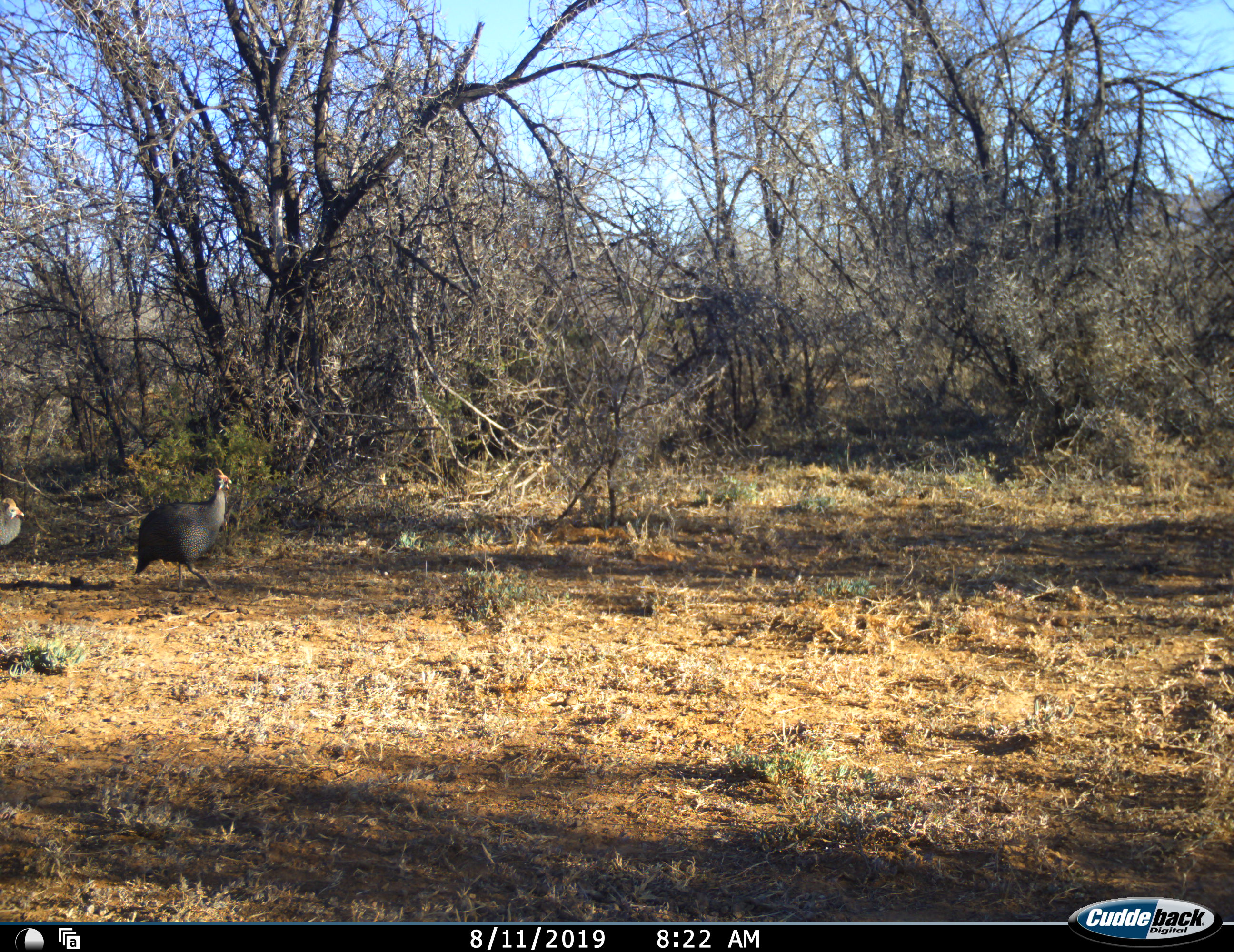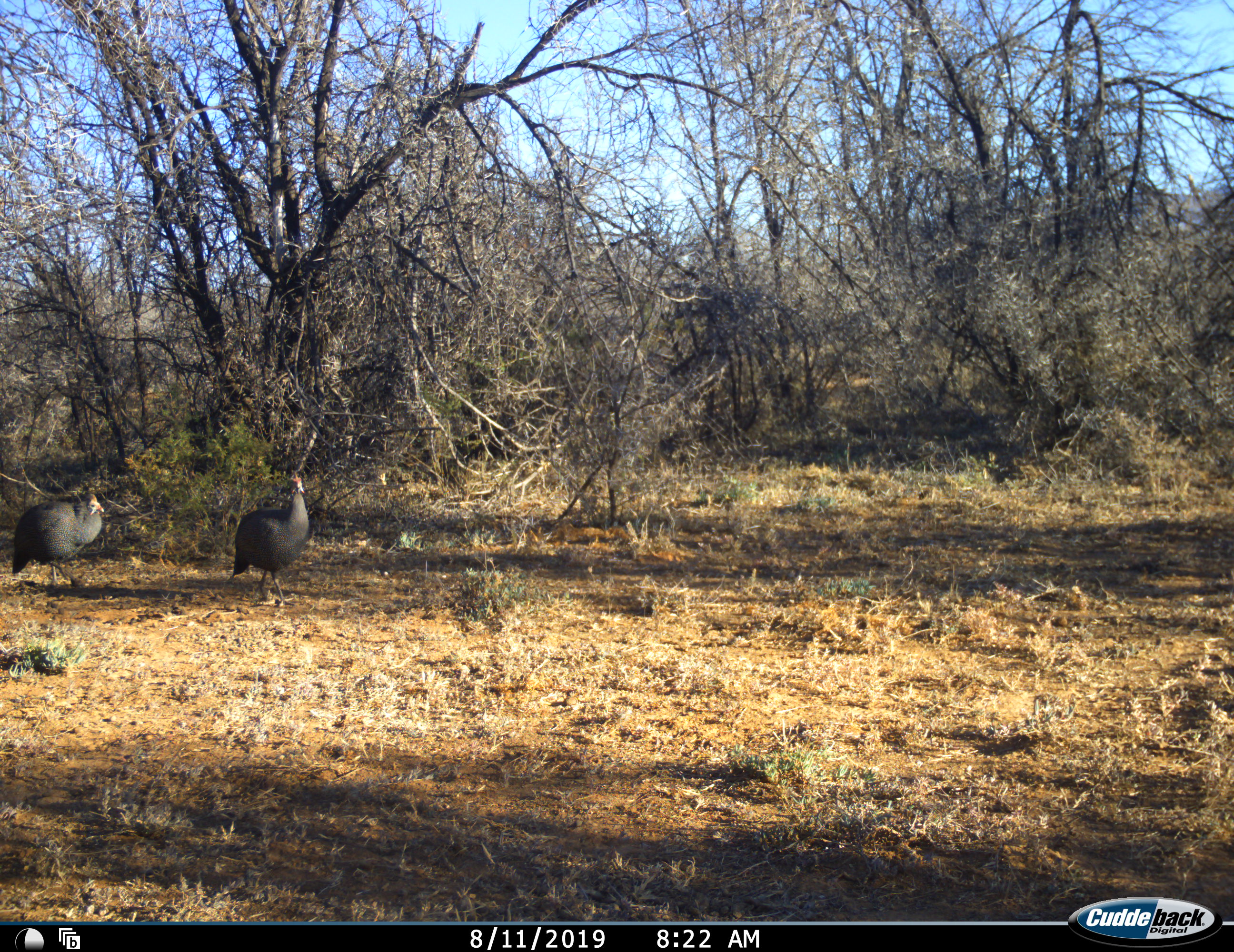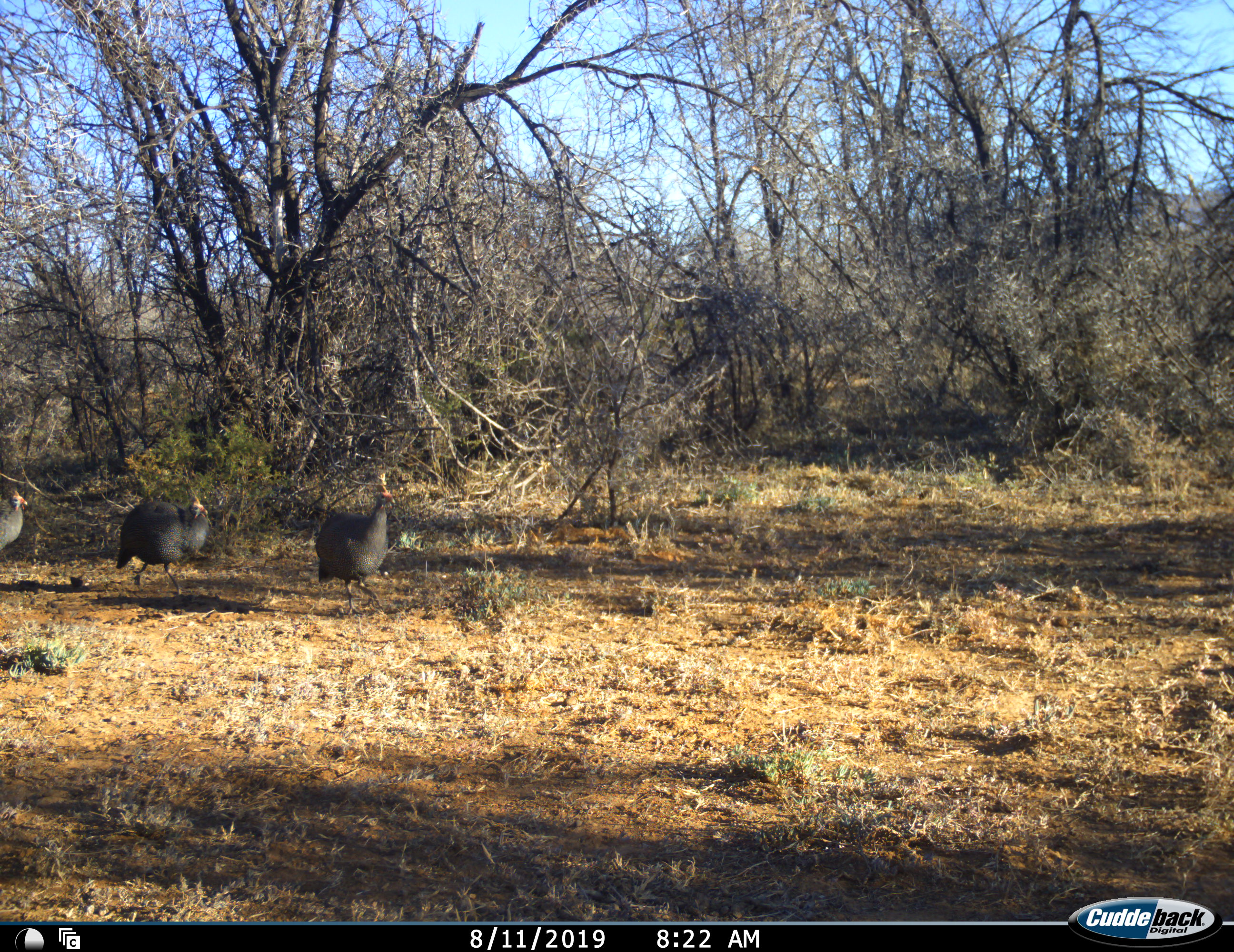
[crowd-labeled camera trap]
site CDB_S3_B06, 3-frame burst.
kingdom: Animalia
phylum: Chordata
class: Aves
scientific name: Aves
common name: bird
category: birdother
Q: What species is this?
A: Birdother (bird) (Aves).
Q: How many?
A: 3.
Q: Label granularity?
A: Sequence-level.